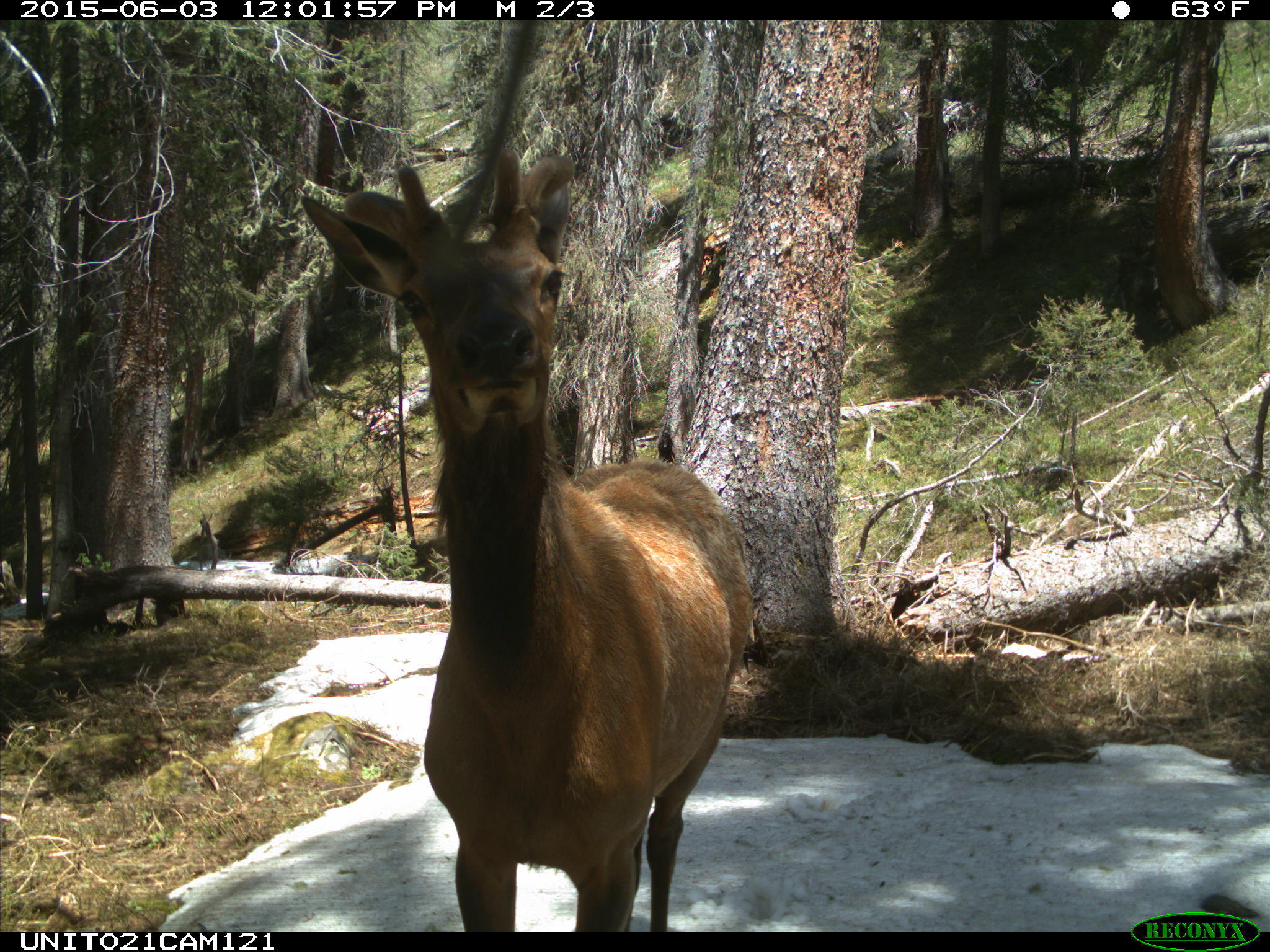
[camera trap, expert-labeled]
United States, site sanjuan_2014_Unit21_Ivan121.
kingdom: Animalia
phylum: Chordata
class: Mammalia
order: Artiodactyla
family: Cervidae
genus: Cervus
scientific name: Cervus elaphus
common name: red deer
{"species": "Cervus elaphus (red deer)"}